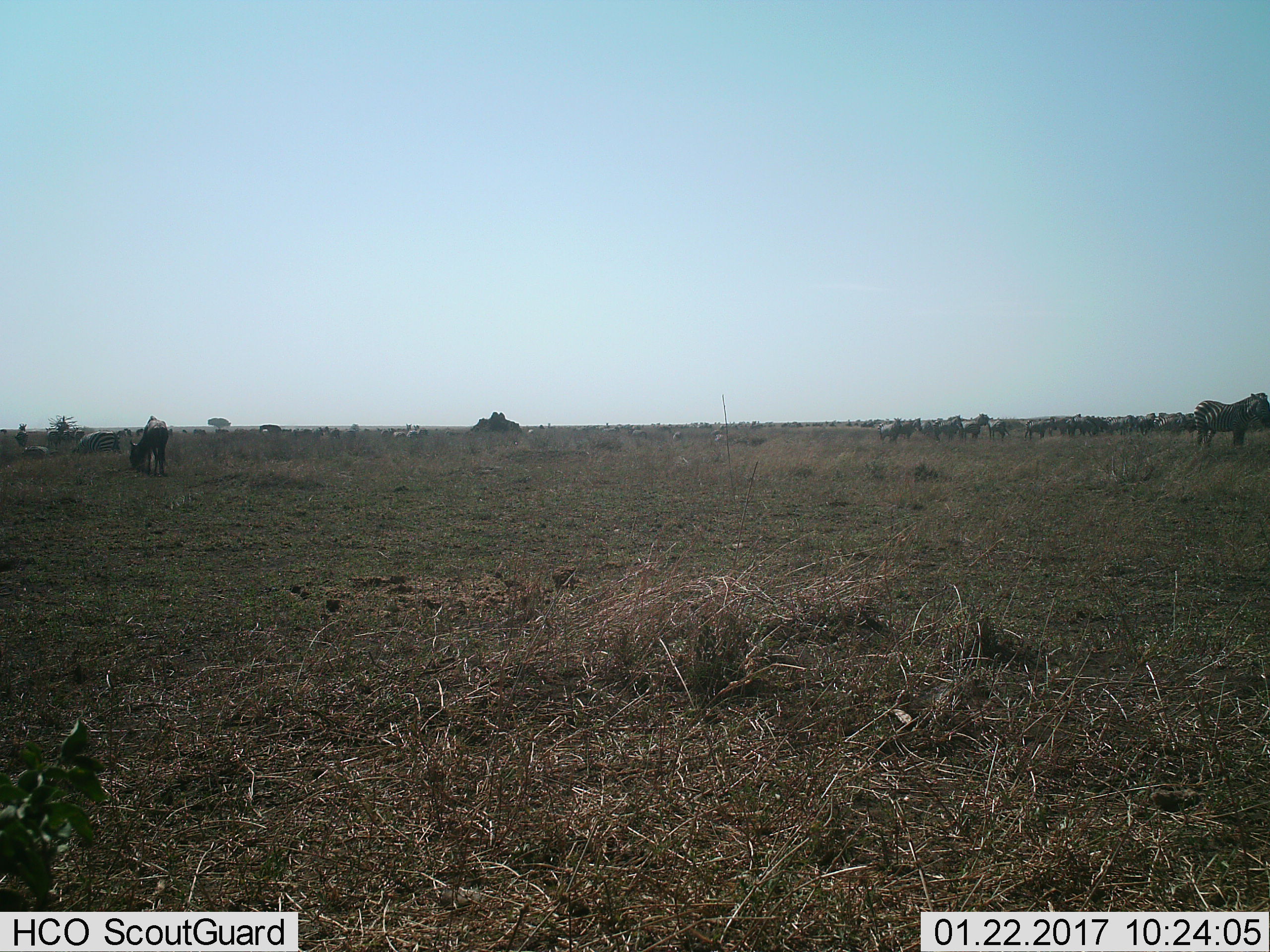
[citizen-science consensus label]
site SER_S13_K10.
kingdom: Animalia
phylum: Chordata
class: Mammalia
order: Perissodactyla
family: Equidae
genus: Equus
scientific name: Equus quagga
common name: plains zebra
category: zebraplains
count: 11-50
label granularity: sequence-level